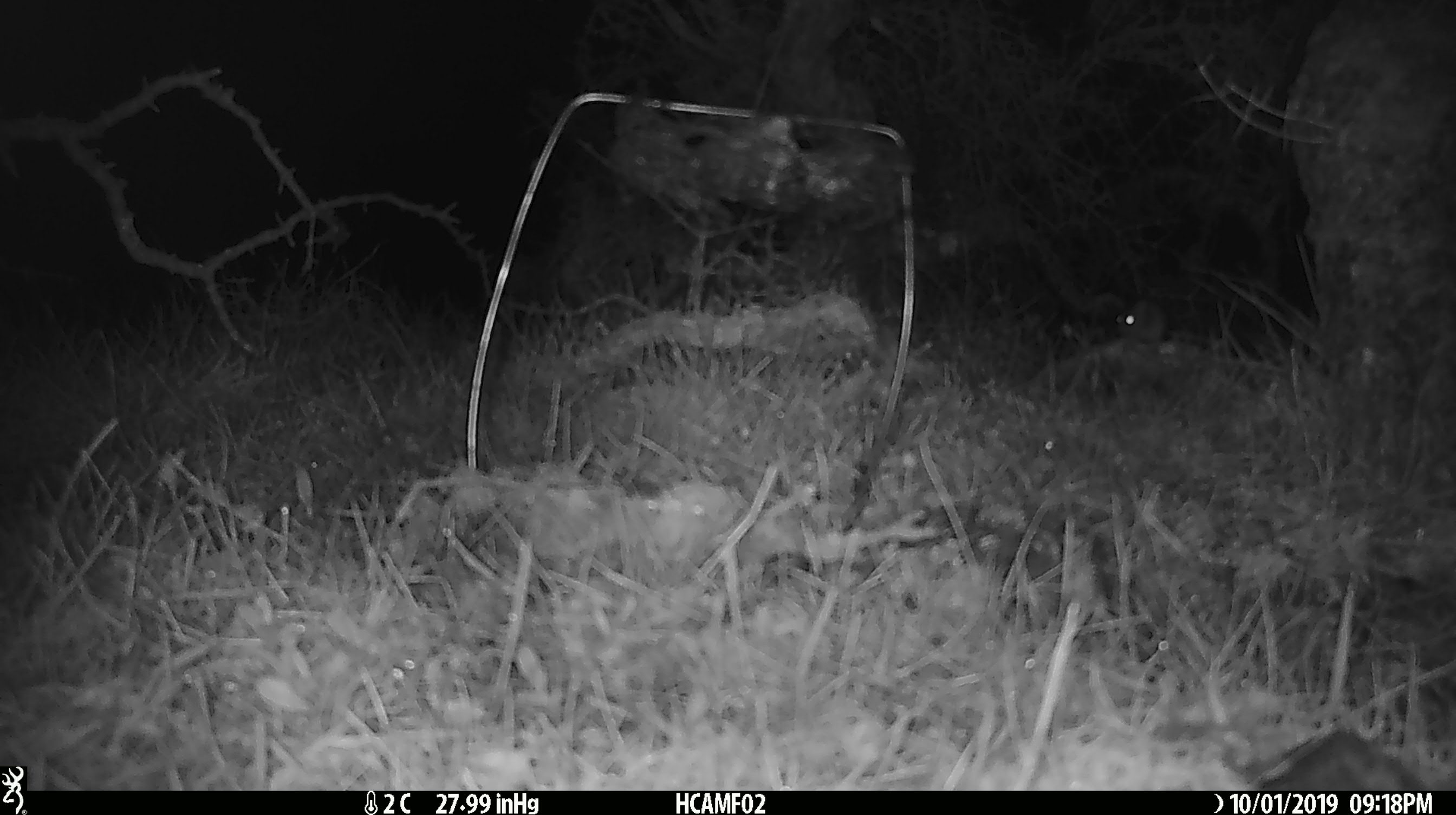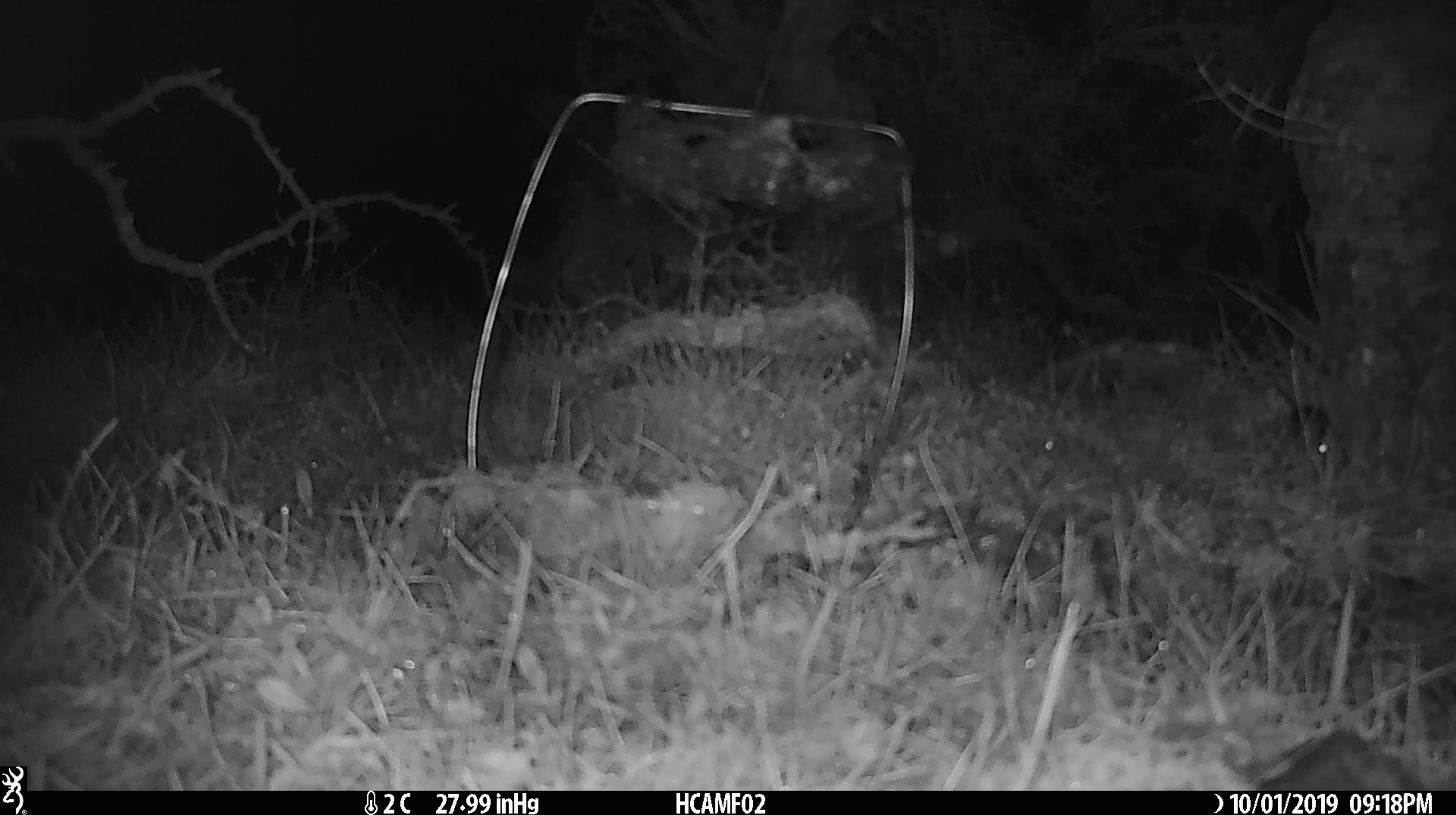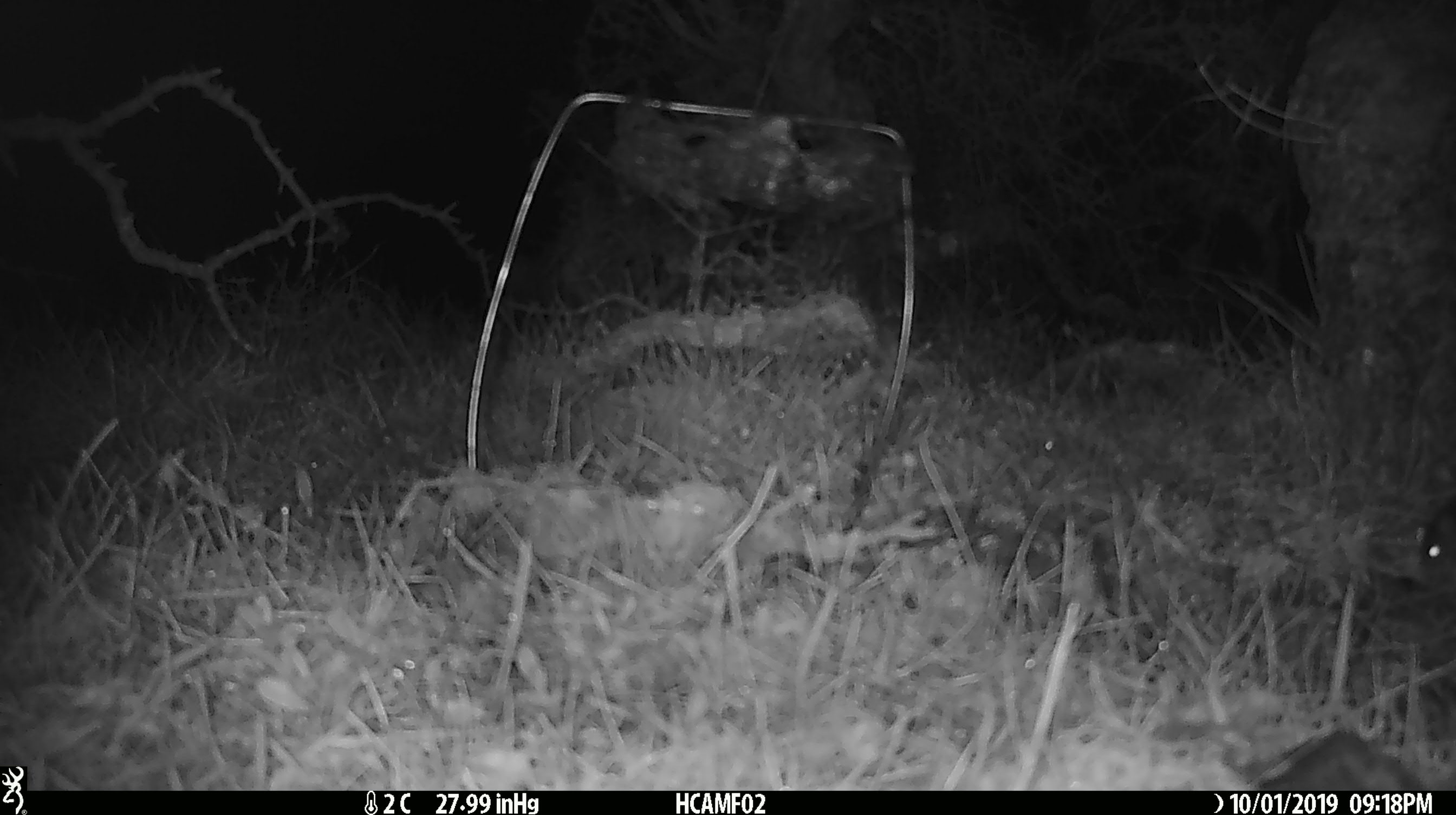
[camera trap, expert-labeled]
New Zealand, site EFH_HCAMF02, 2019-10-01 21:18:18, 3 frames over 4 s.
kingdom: Animalia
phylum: Chordata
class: Mammalia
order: Rodentia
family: Muridae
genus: Mus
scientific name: Mus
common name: mouse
Mouse (Mus).